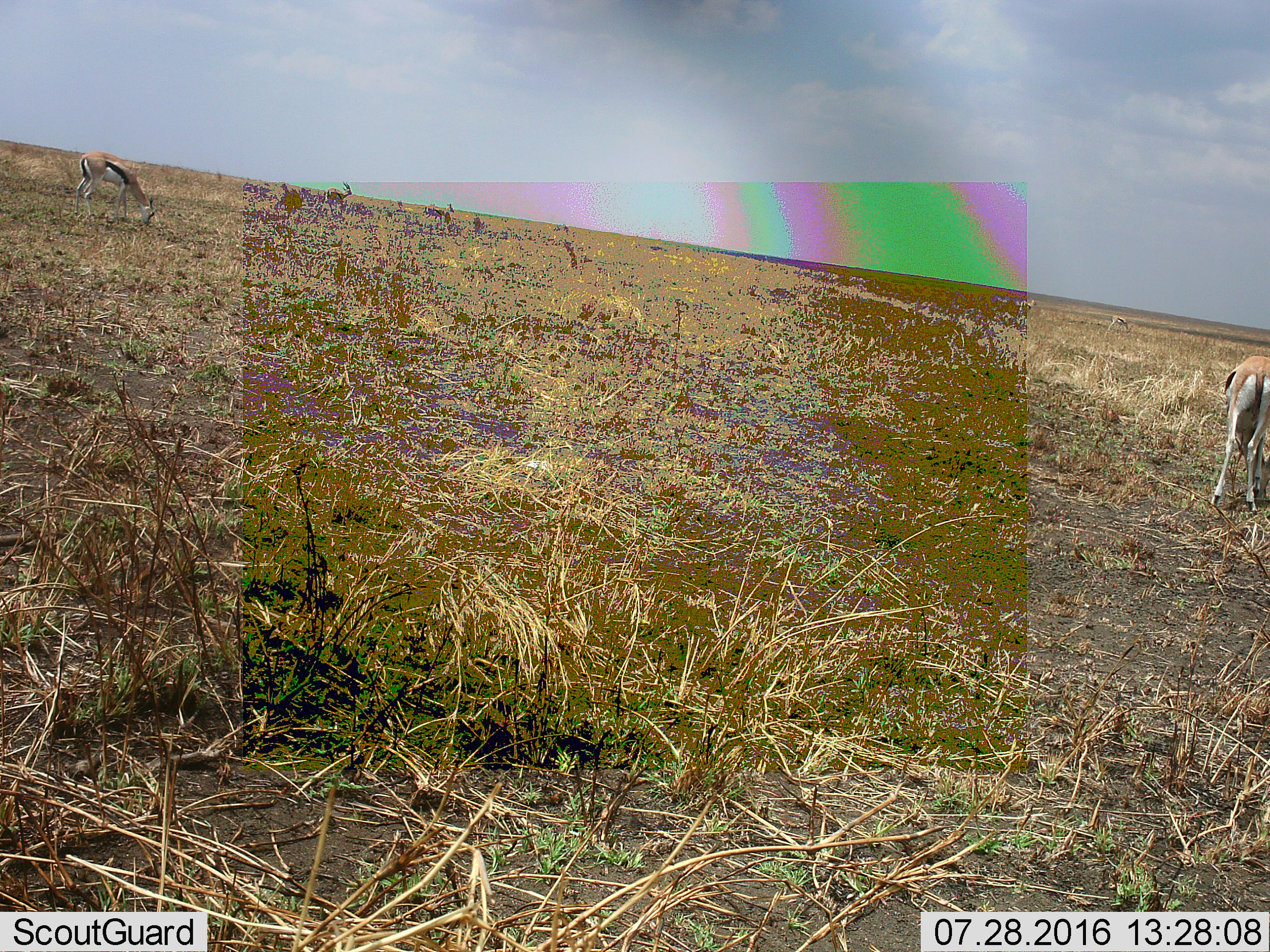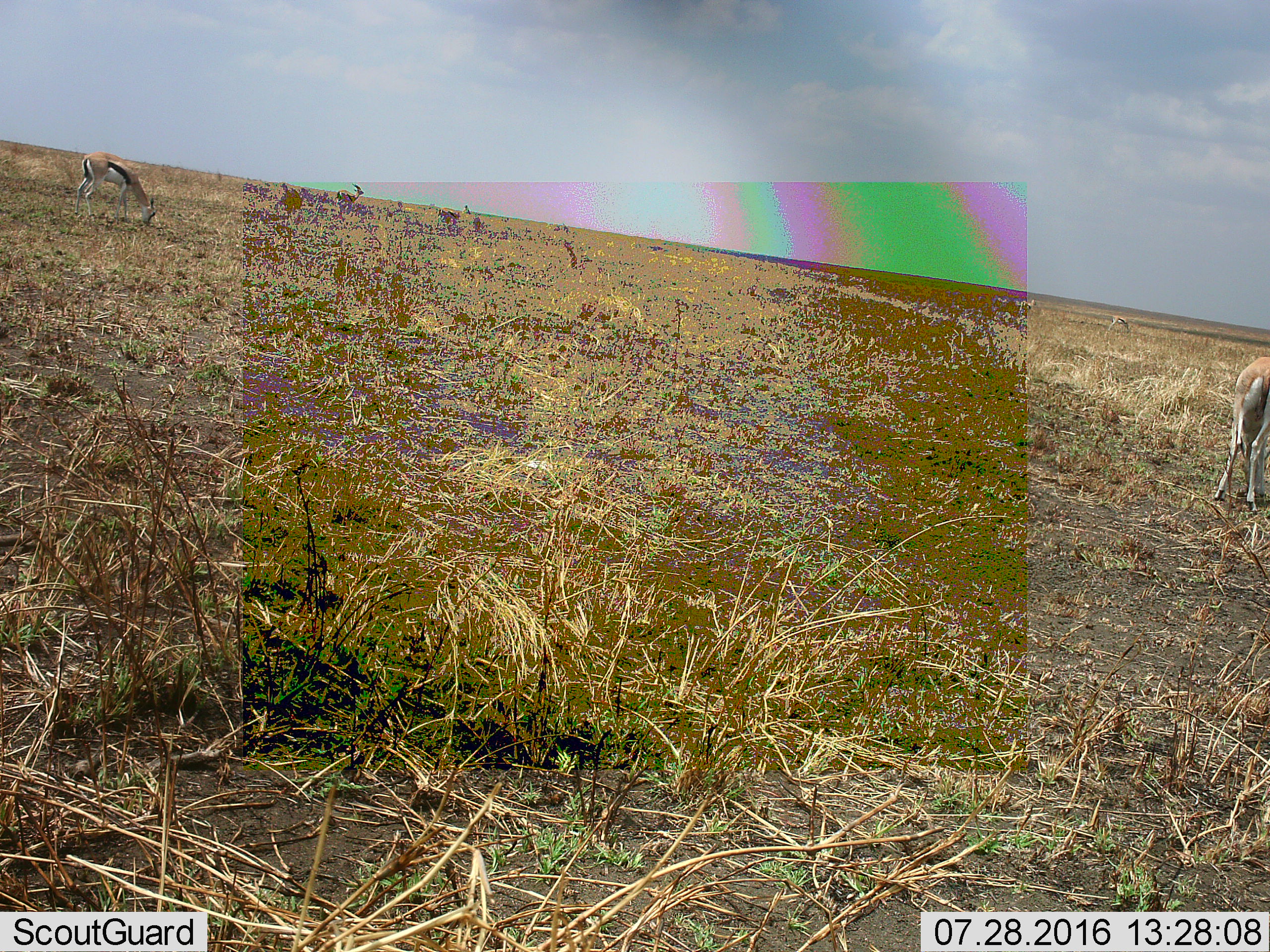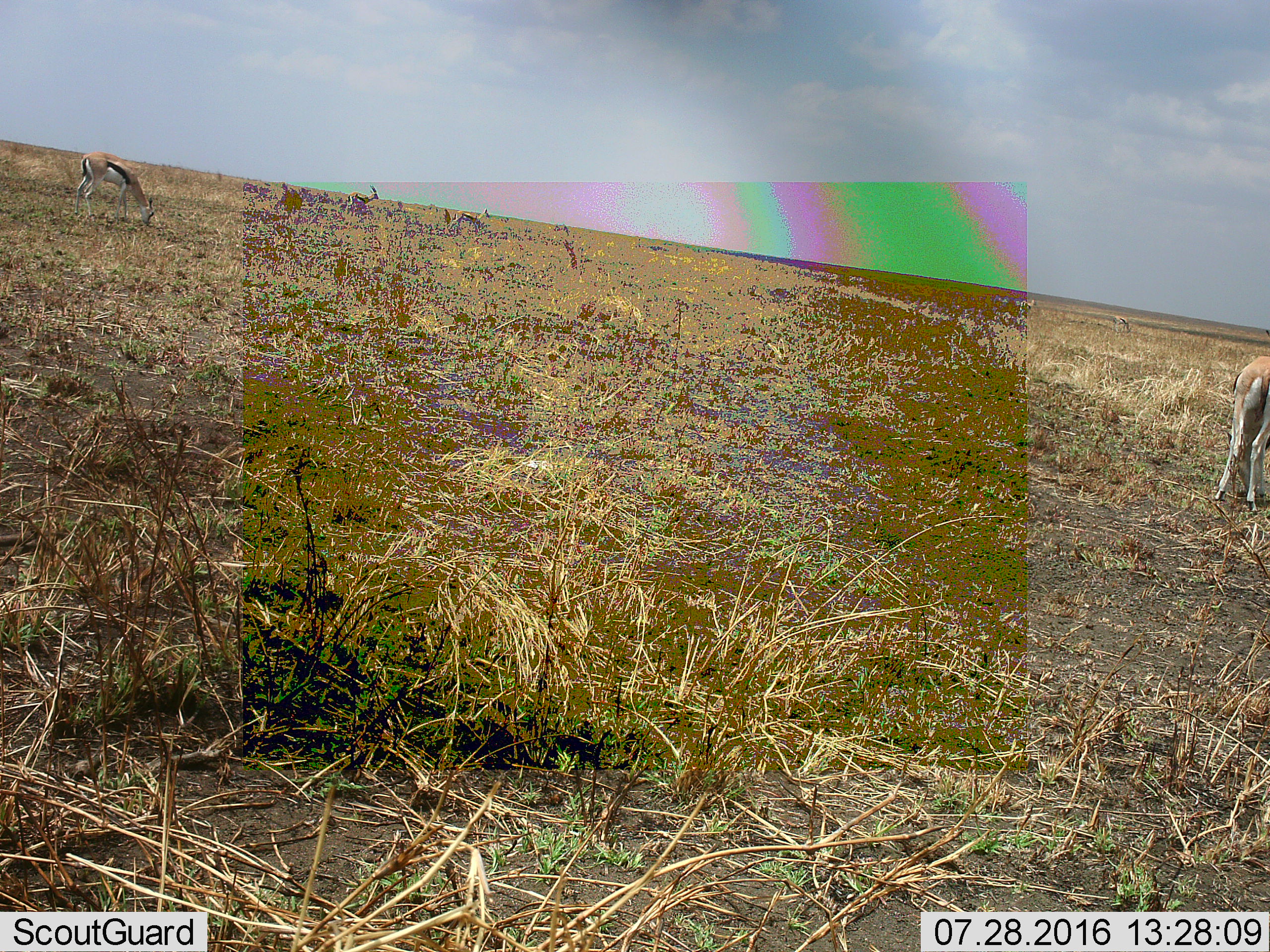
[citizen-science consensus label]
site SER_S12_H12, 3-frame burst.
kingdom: Animalia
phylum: Chordata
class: Mammalia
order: Artiodactyla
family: Bovidae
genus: Eudorcas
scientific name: Eudorcas thomsonii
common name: thomson's gazelle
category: gazellethomsons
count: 6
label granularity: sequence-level